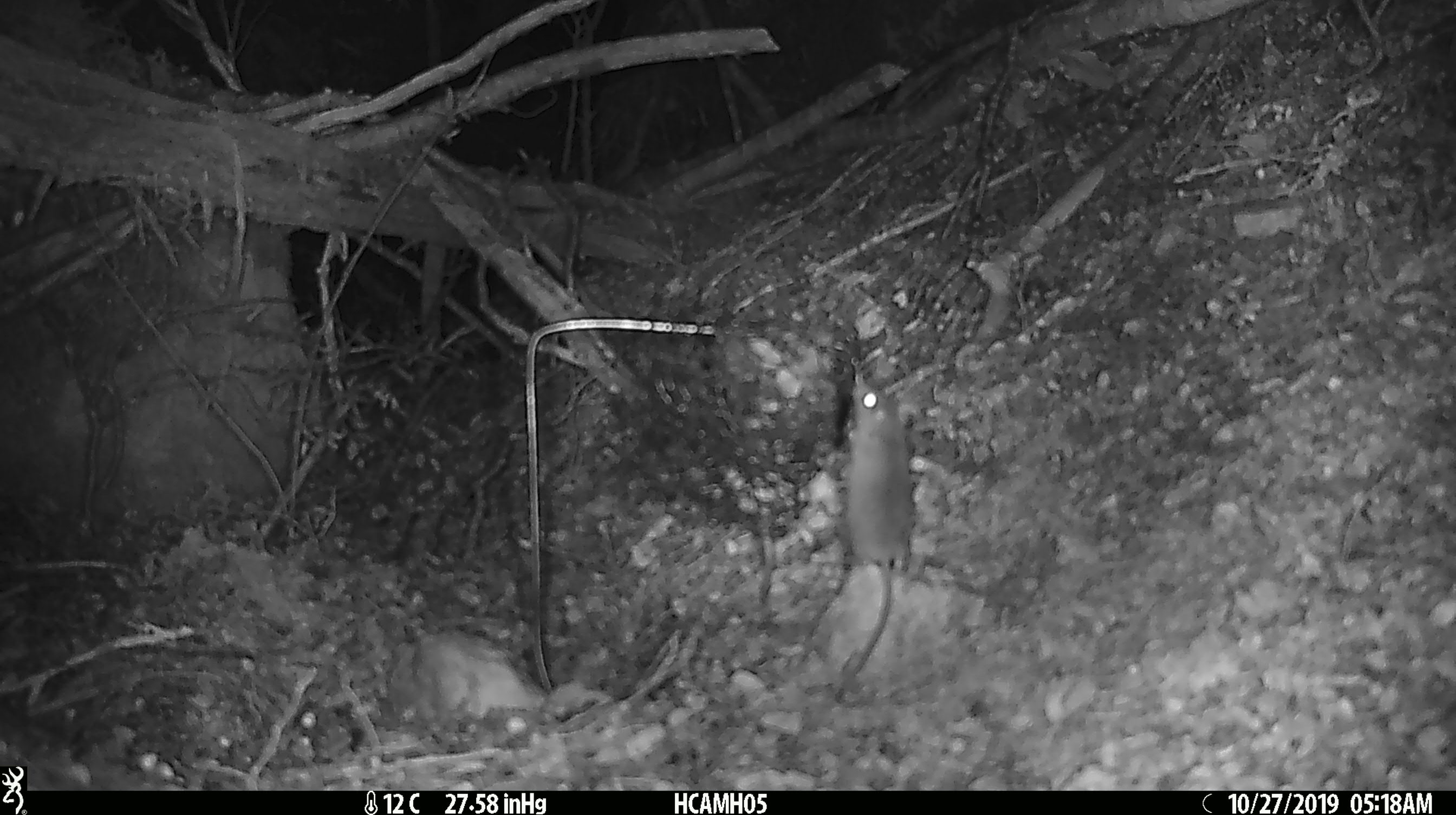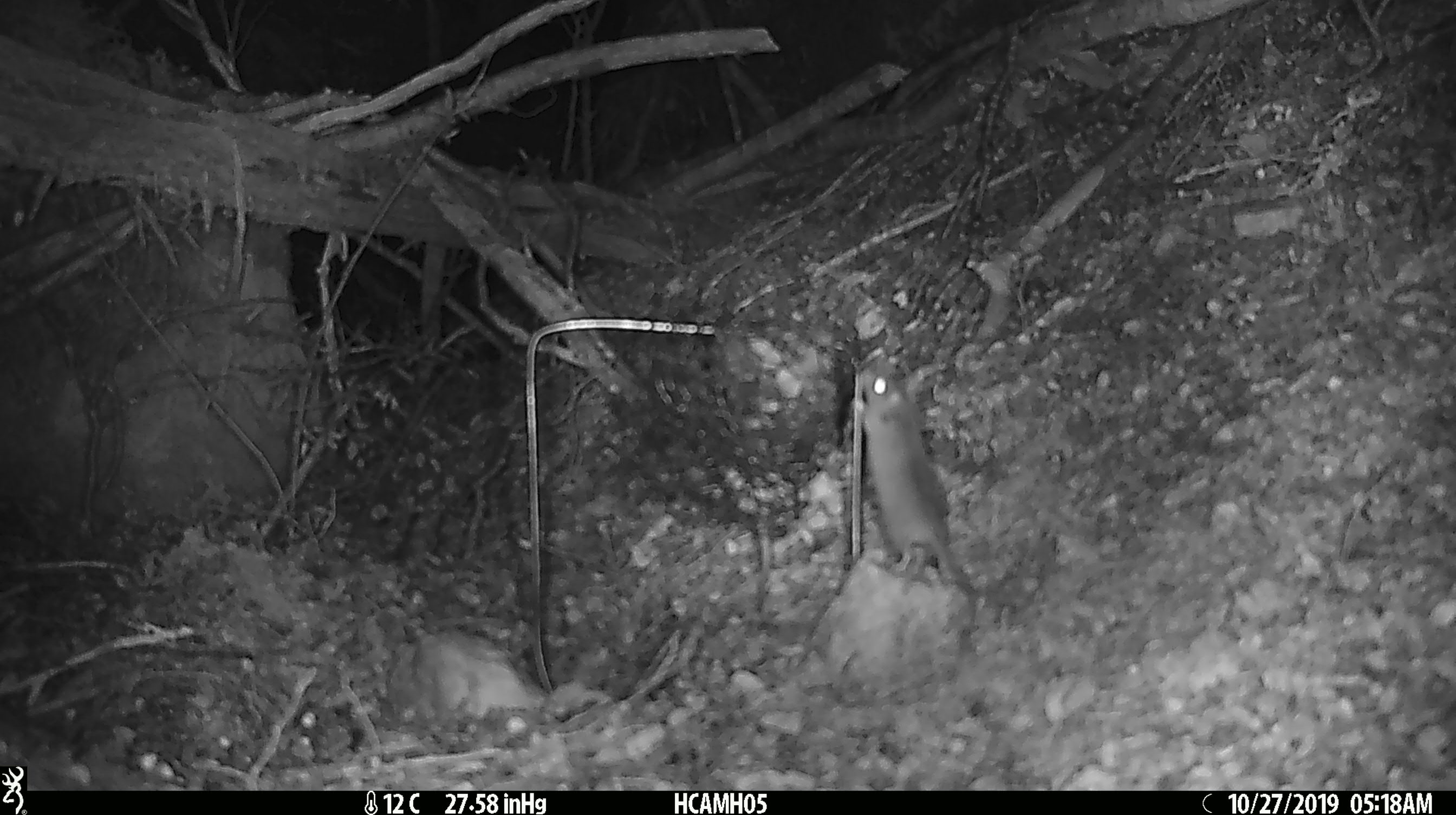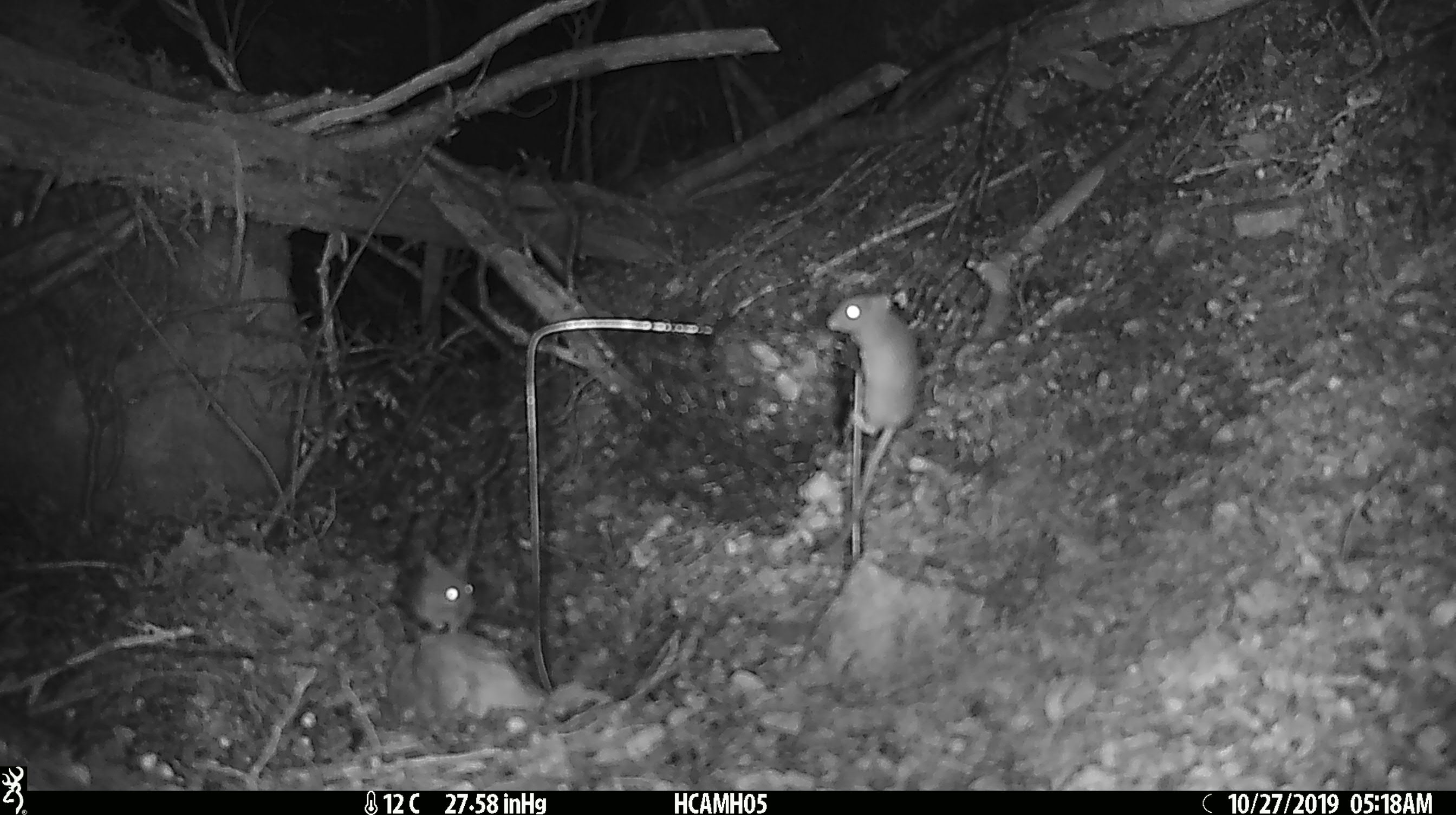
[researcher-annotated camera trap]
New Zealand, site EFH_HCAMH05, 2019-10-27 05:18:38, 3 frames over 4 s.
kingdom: Animalia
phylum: Chordata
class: Mammalia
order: Rodentia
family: Muridae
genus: Mus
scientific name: Mus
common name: mouse